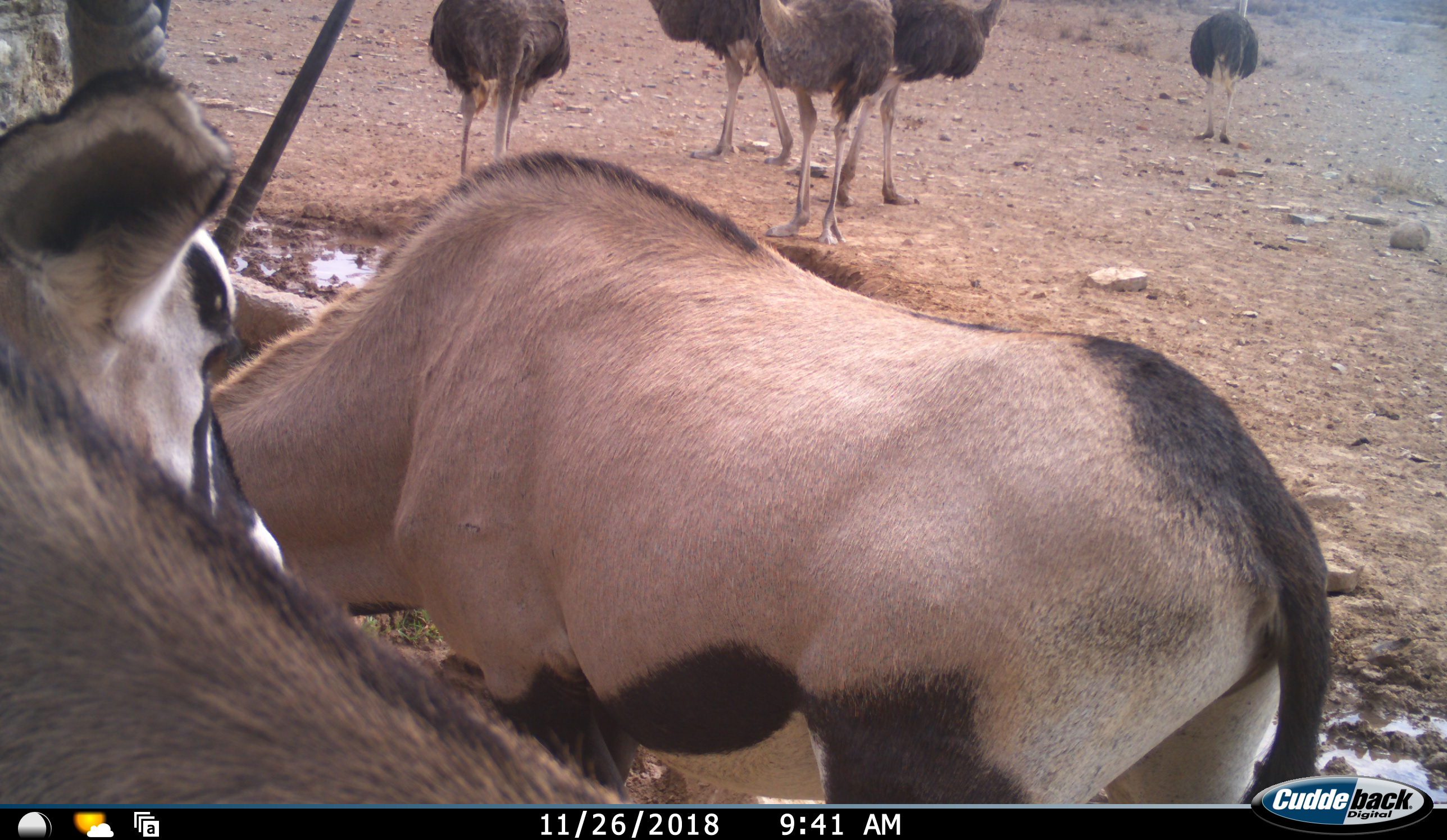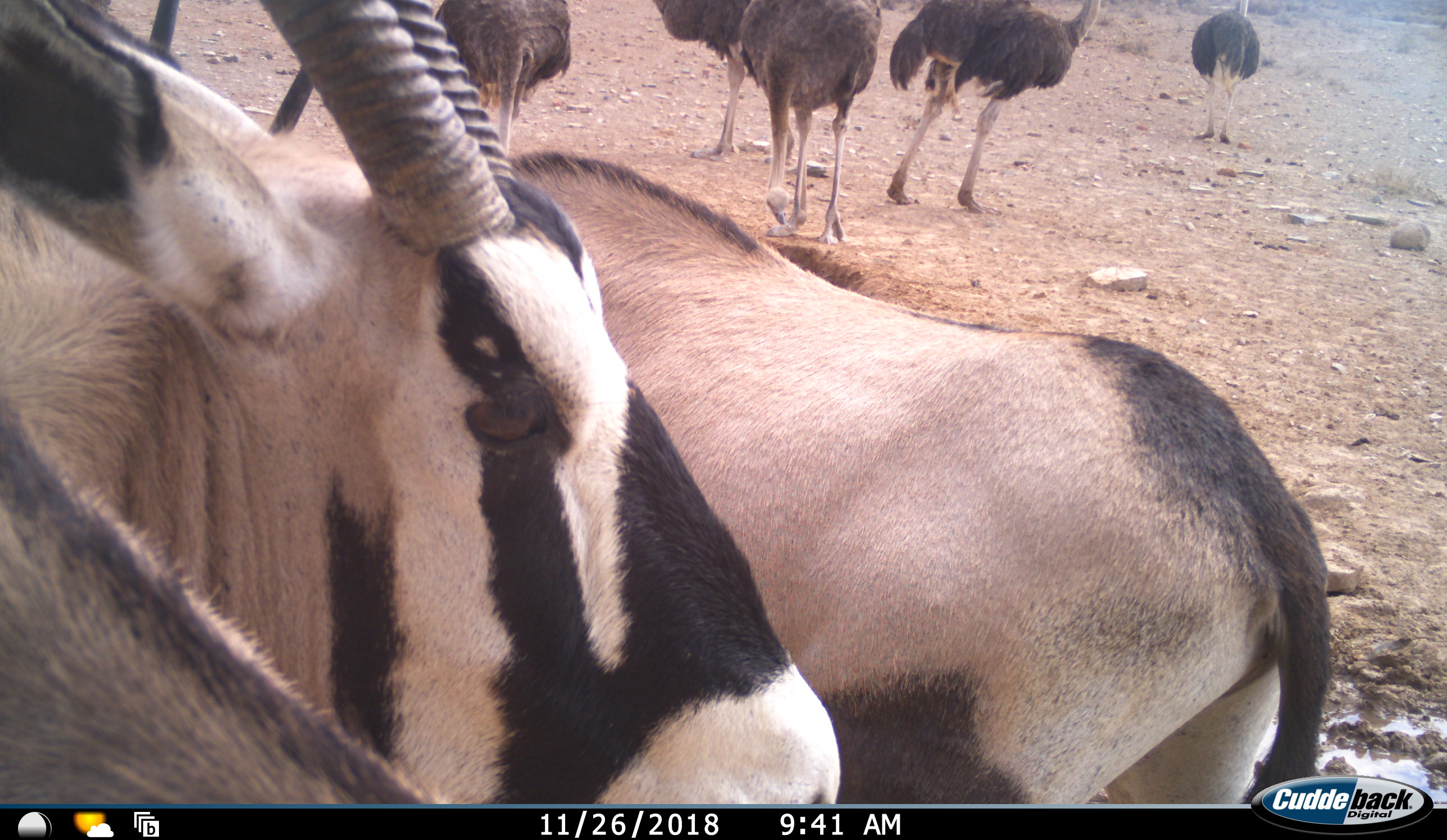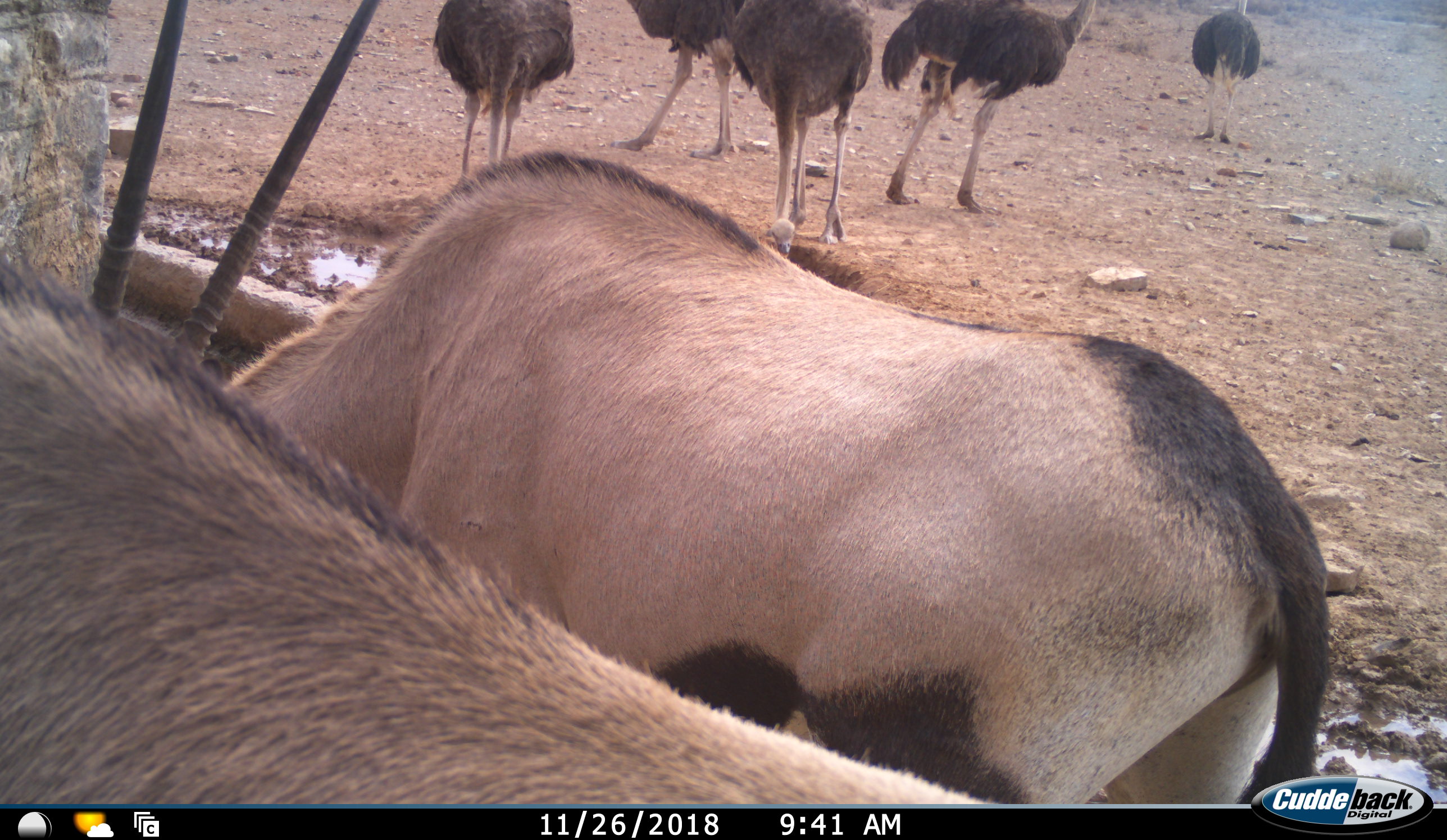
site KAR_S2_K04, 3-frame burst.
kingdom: Animalia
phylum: Chordata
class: Mammalia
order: Artiodactyla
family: Bovidae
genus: Oryx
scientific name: Oryx gazella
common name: gemsbok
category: oryx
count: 2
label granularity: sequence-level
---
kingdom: Animalia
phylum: Chordata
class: Aves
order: Struthioniformes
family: Struthionidae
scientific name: Struthionidae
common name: ostrich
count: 5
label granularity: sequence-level